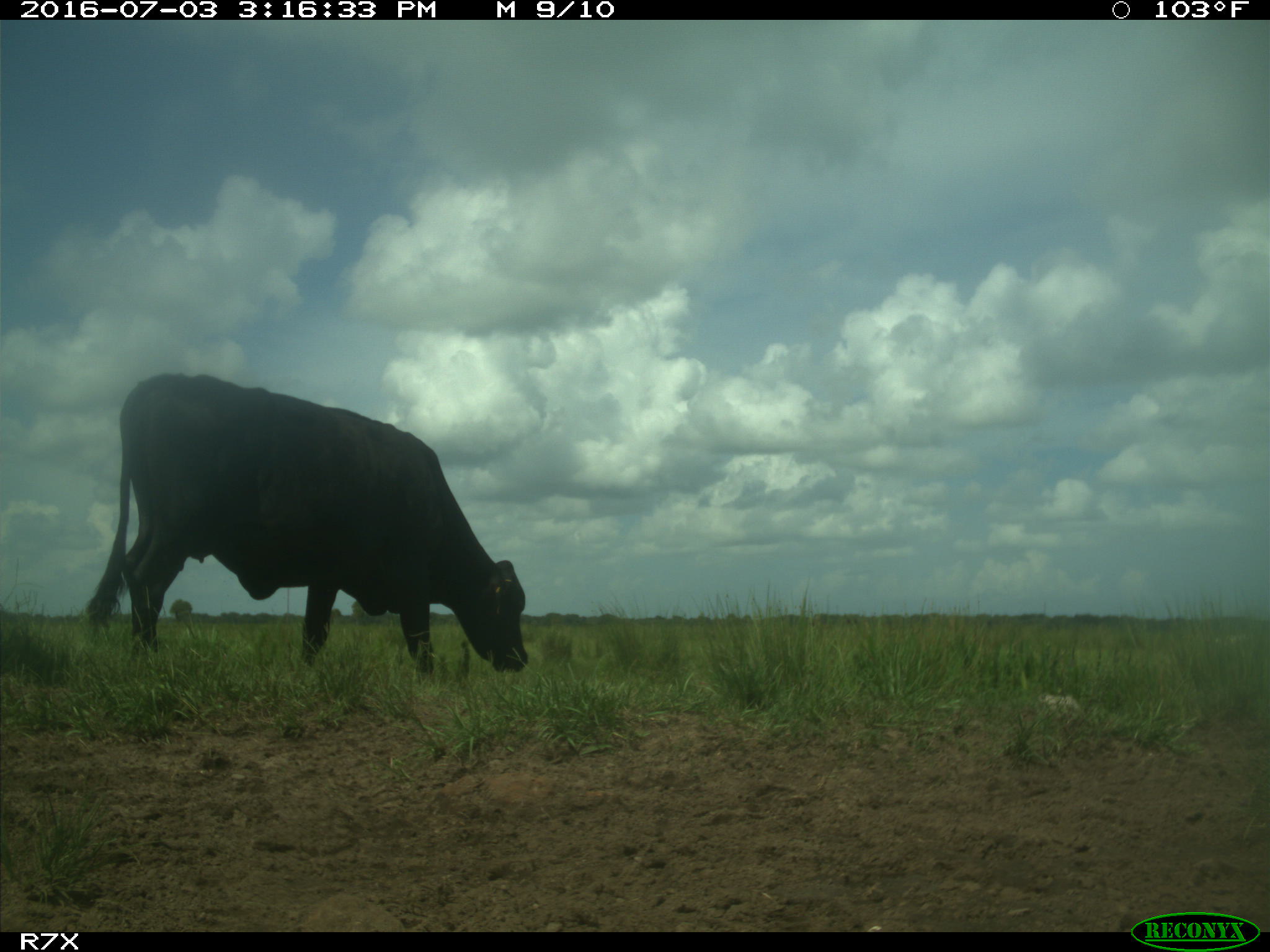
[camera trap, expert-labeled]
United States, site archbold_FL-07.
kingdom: Animalia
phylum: Chordata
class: Mammalia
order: Artiodactyla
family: Bovidae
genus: Bos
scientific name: Bos taurus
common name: domestic cow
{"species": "Bos taurus (domestic cow)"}